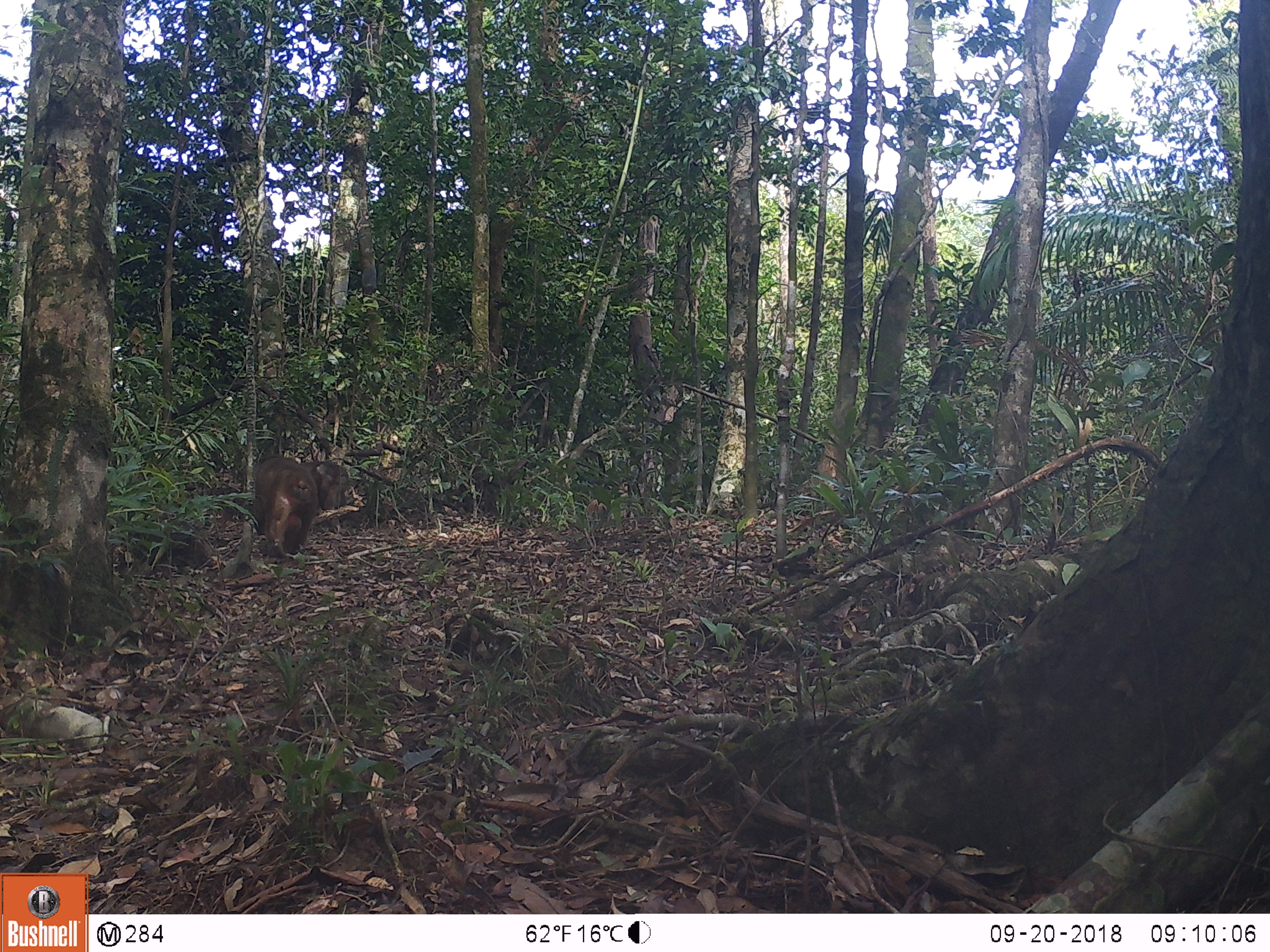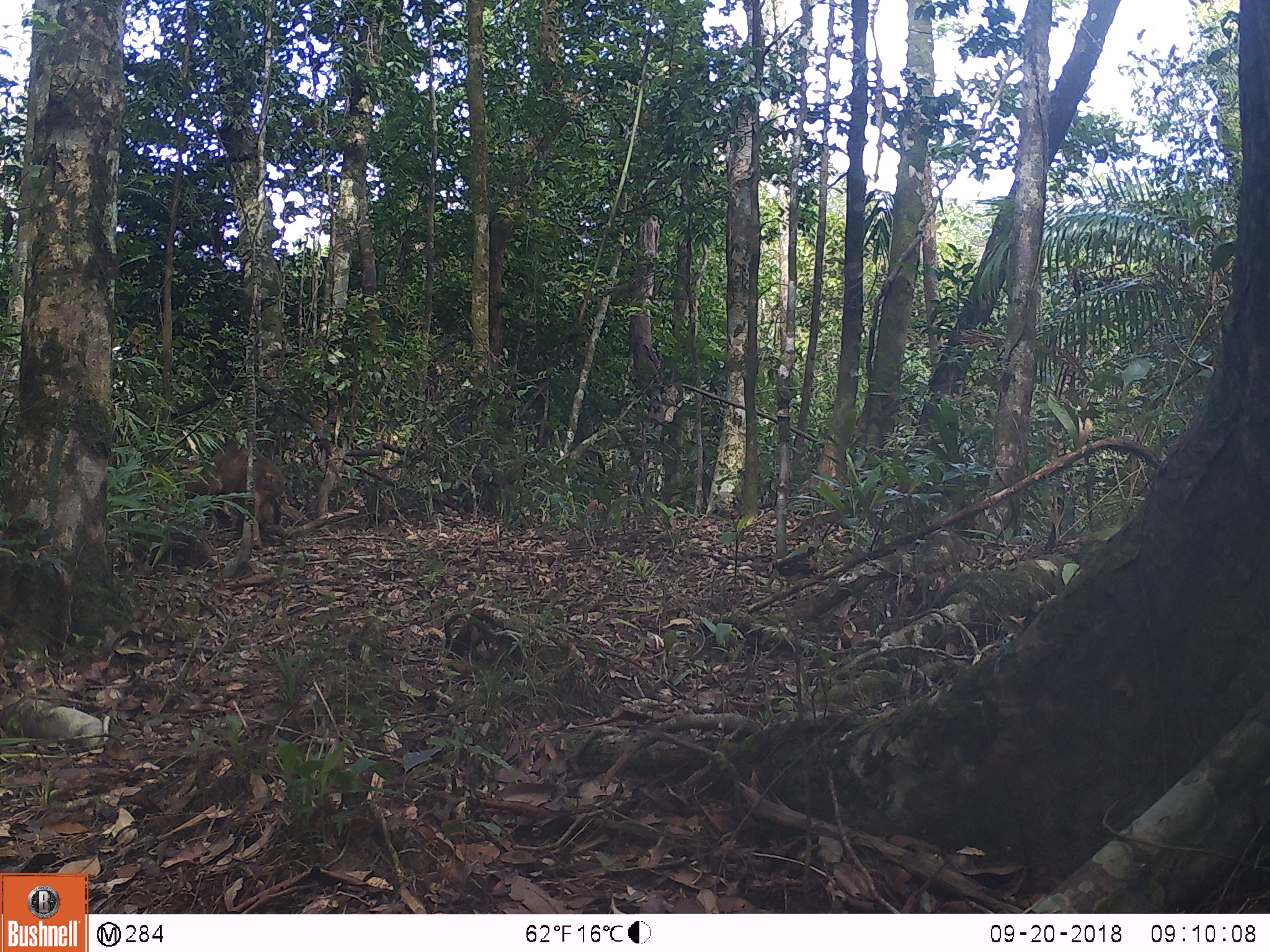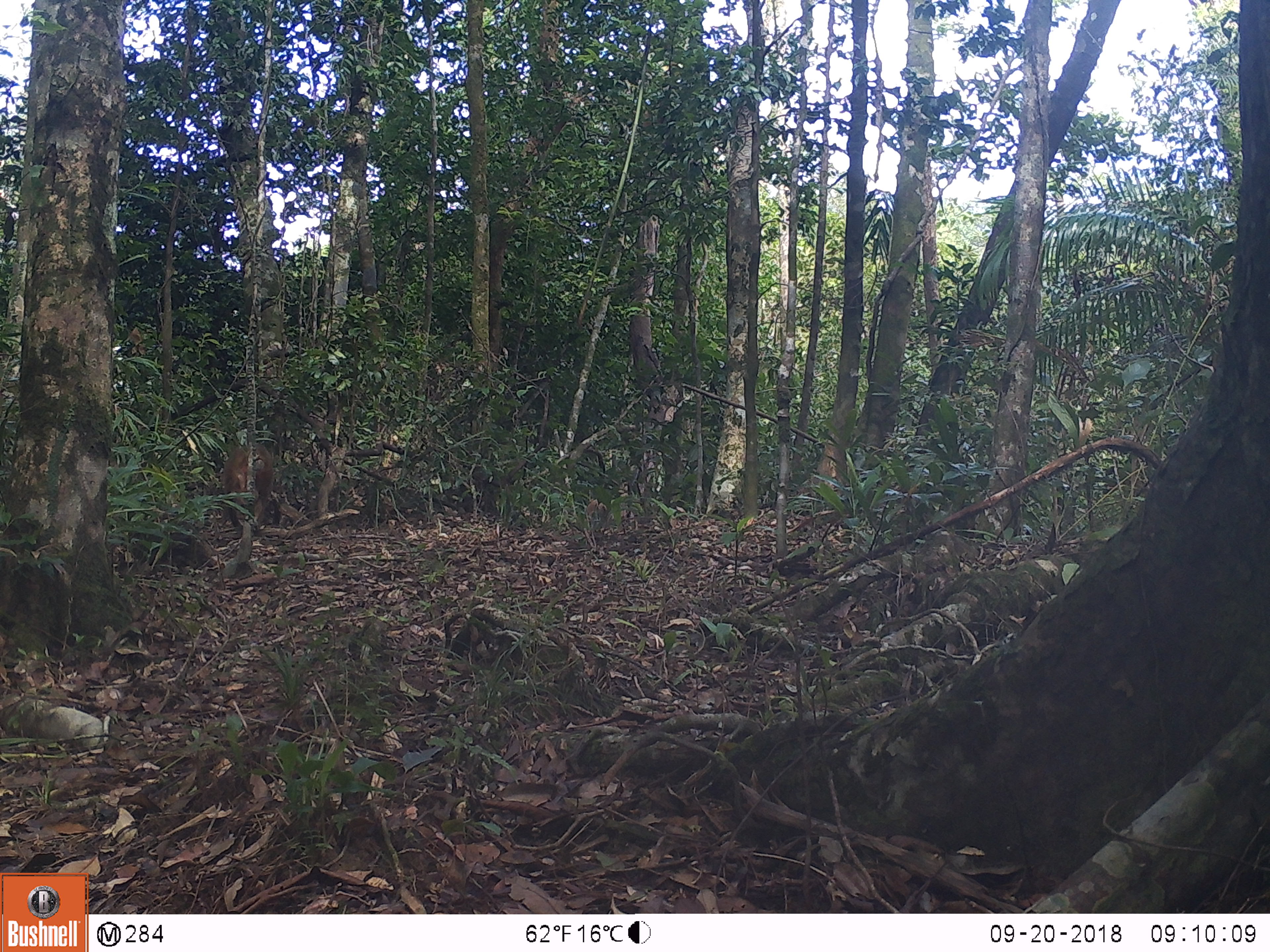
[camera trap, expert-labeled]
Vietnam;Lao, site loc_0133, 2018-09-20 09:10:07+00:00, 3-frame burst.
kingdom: Animalia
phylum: Chordata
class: Mammalia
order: Primates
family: Cercopithecidae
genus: Macaca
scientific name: Macaca arctoides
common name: stump-tailed macaque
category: stump tailed macaque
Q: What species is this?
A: Stump tailed macaque (stump-tailed macaque) (Macaca arctoides).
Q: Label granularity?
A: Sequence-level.